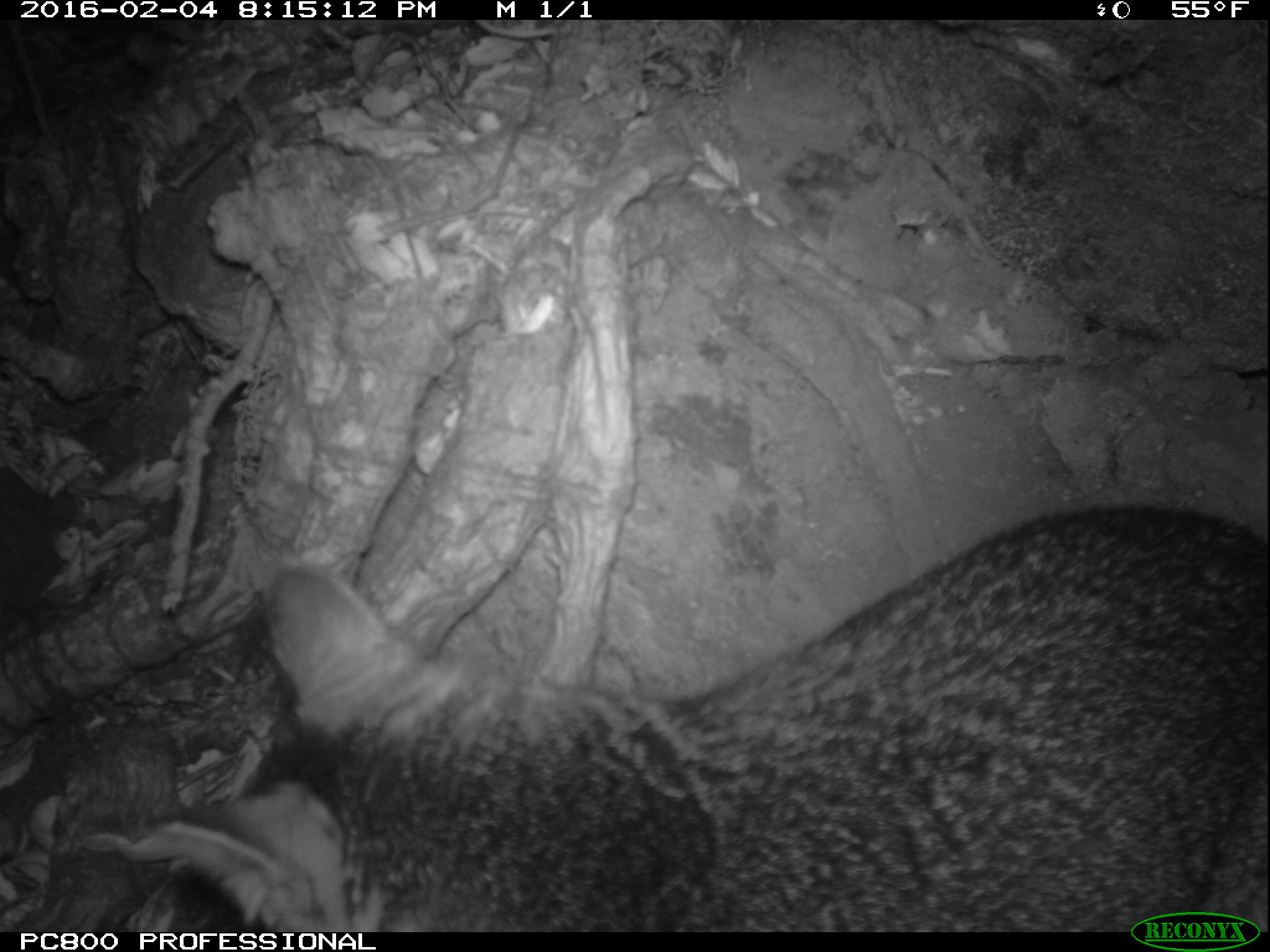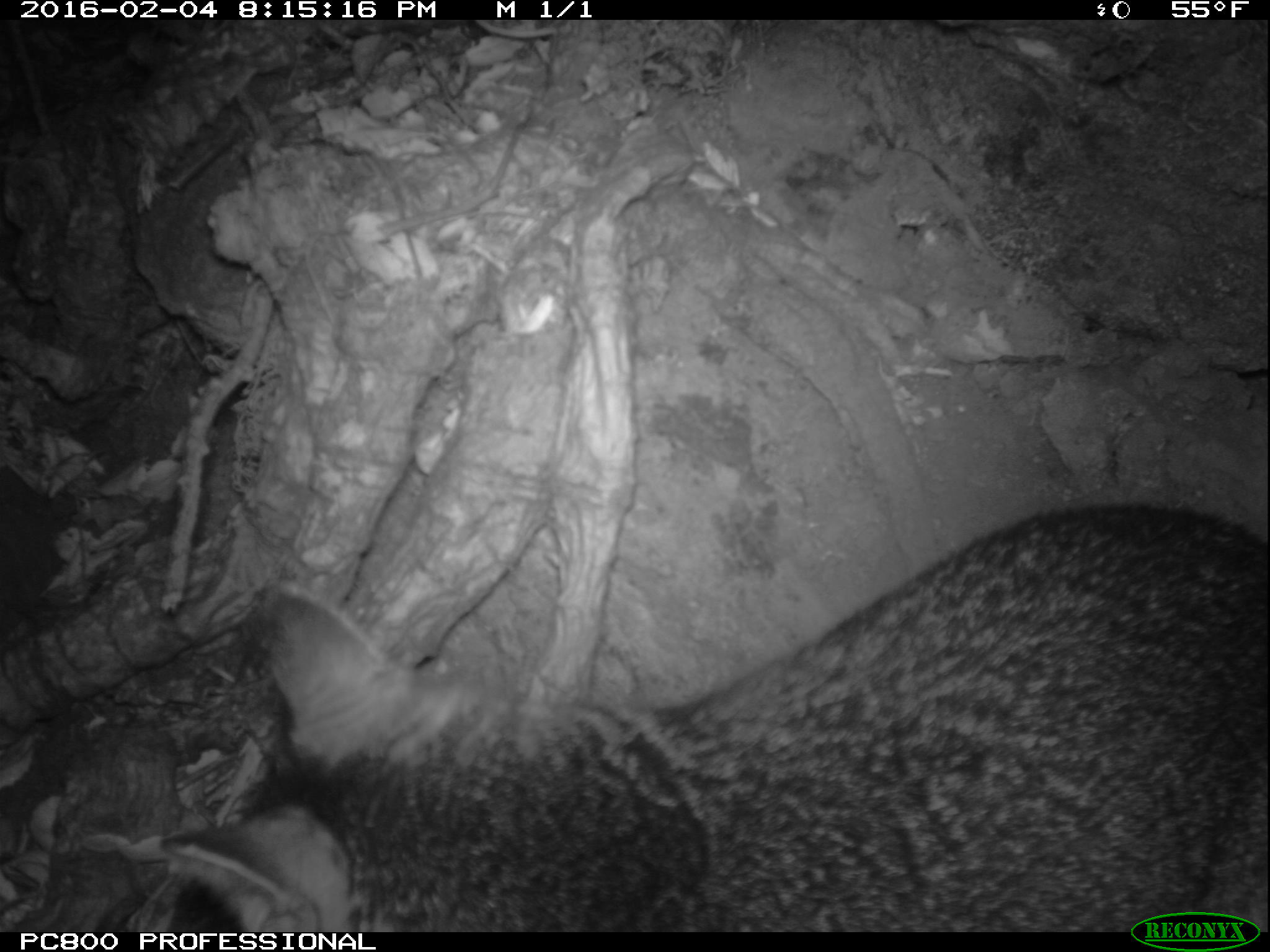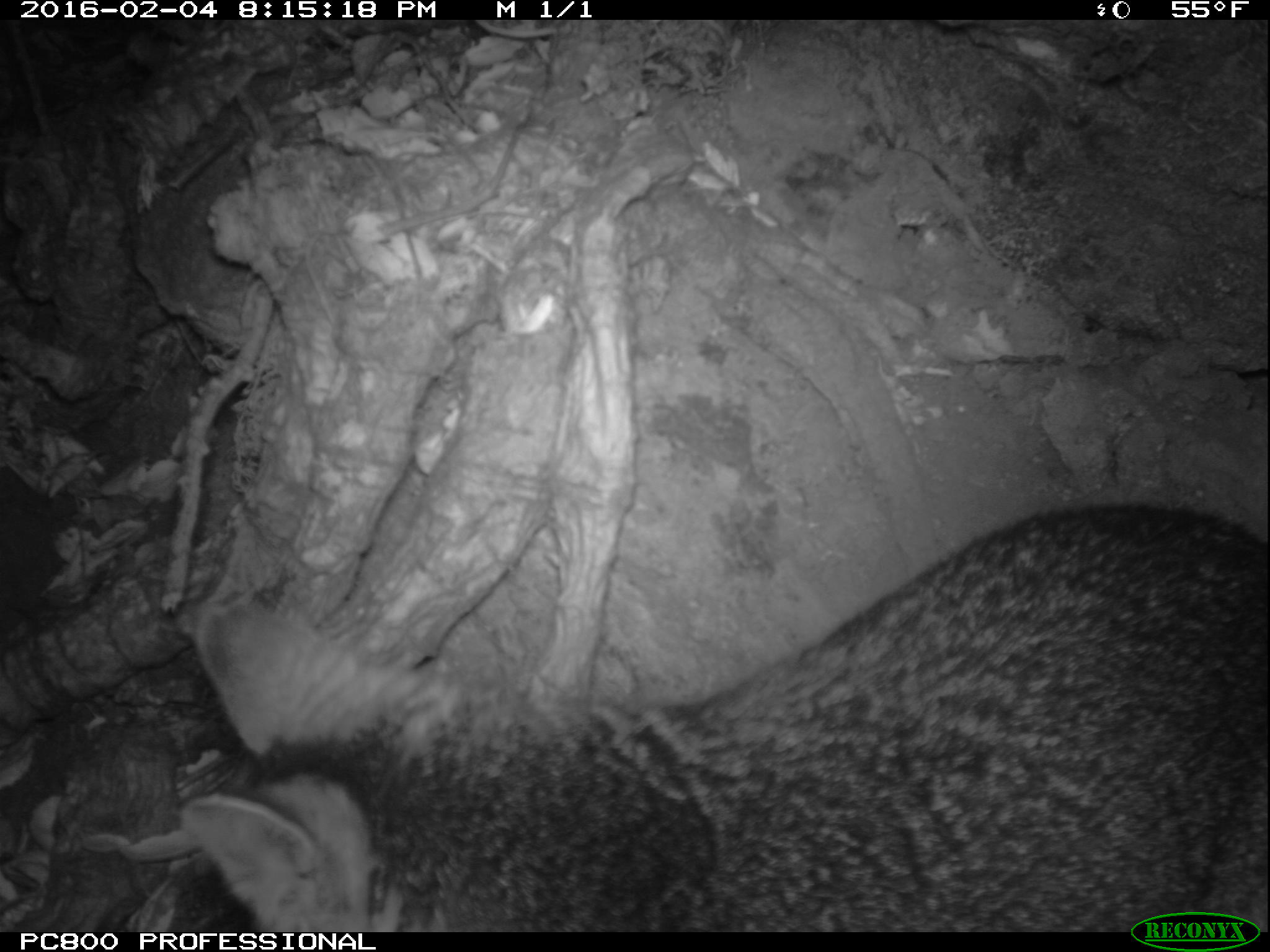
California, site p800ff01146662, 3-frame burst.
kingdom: Animalia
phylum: Chordata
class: Mammalia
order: Carnivora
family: Canidae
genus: Urocyon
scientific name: Urocyon littoralis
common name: island fox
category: fox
Fox (island fox) (Urocyon littoralis).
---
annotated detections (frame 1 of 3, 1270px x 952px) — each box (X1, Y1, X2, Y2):
fox: (138, 501, 1269, 933)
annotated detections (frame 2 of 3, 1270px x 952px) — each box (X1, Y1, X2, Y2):
fox: (164, 503, 1269, 930)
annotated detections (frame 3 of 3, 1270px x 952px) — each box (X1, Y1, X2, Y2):
fox: (177, 502, 1269, 932)